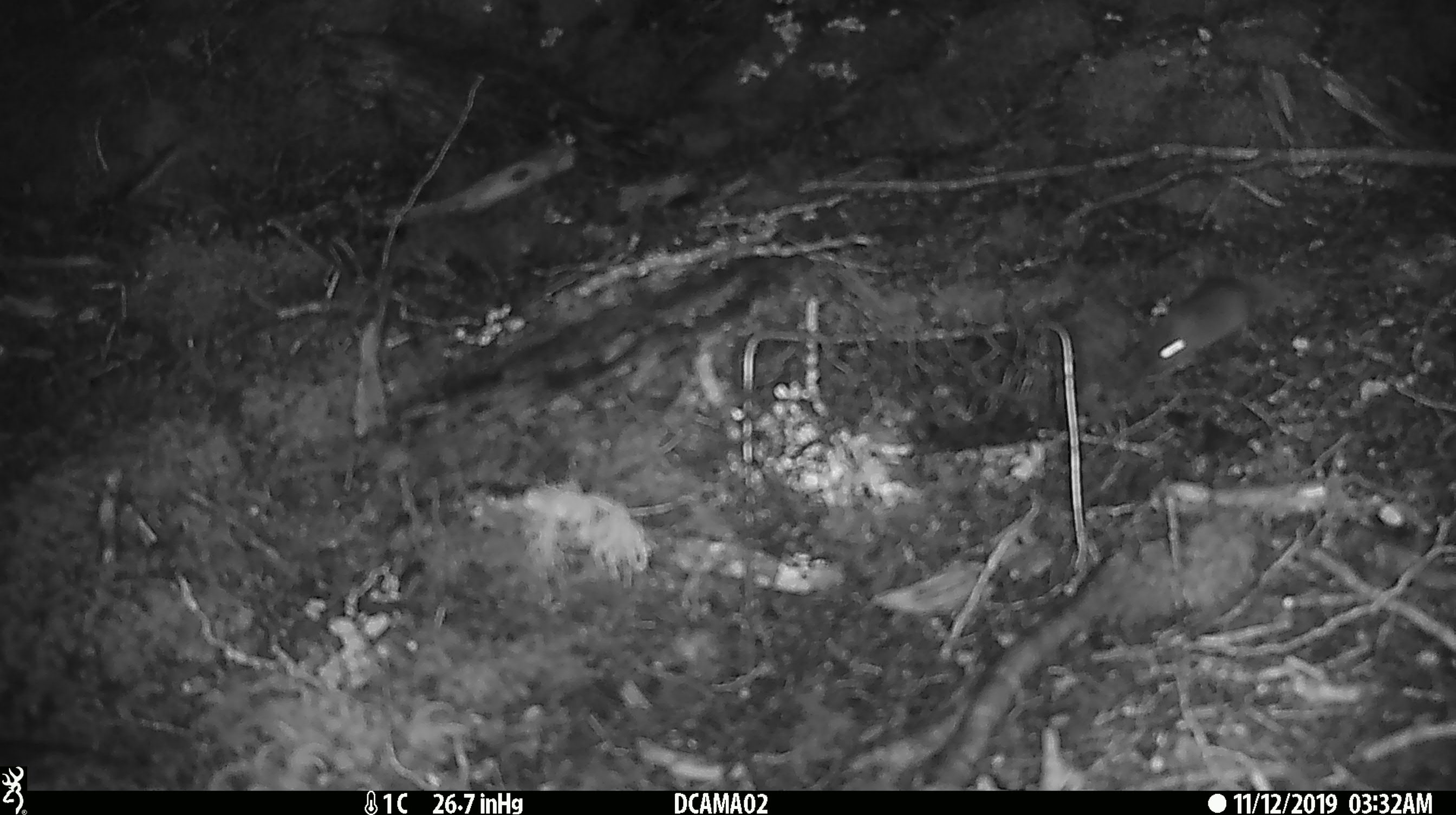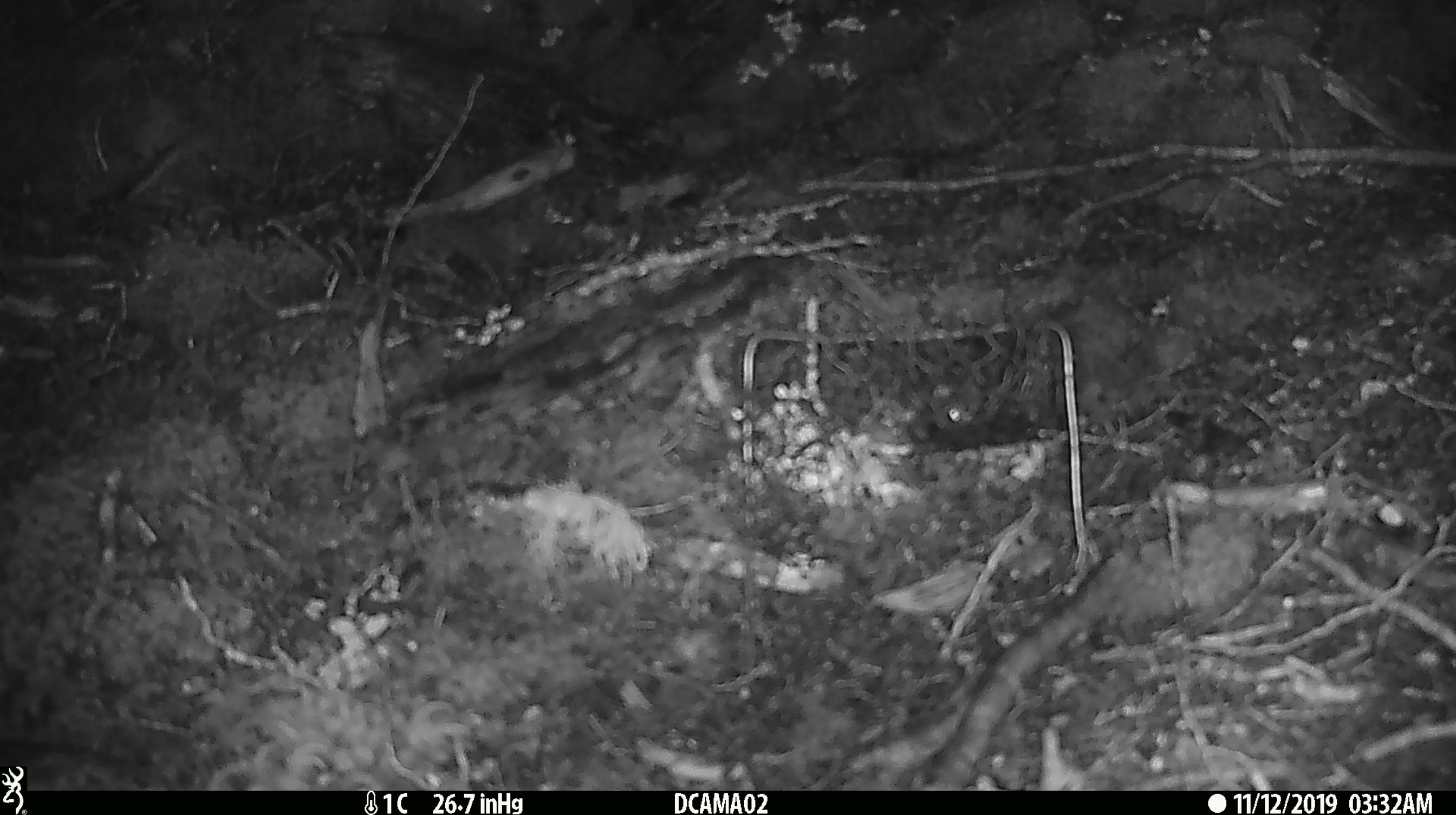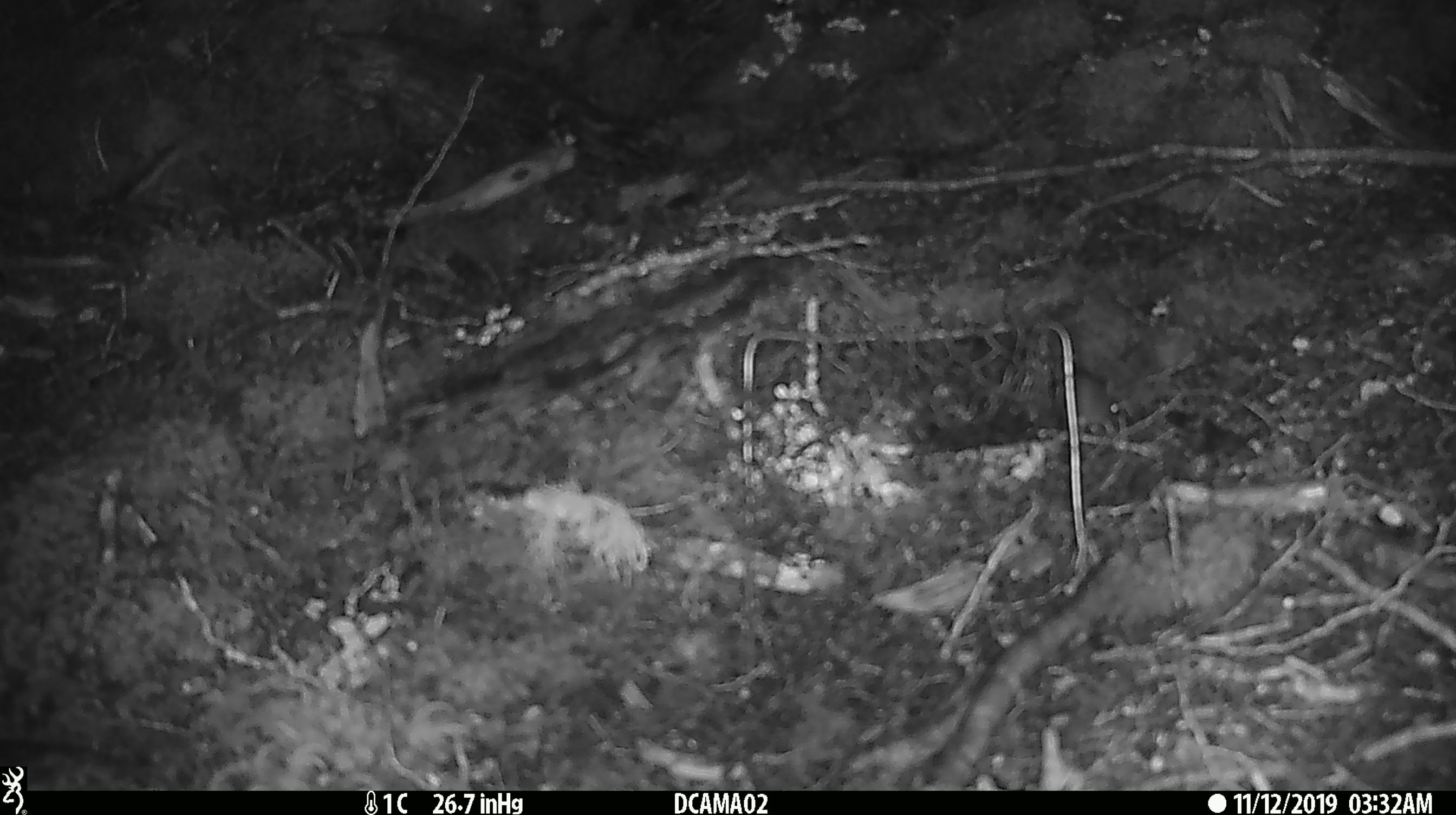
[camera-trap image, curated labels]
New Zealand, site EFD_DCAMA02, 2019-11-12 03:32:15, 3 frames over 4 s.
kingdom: Animalia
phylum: Chordata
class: Mammalia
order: Rodentia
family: Muridae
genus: Mus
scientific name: Mus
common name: mouse